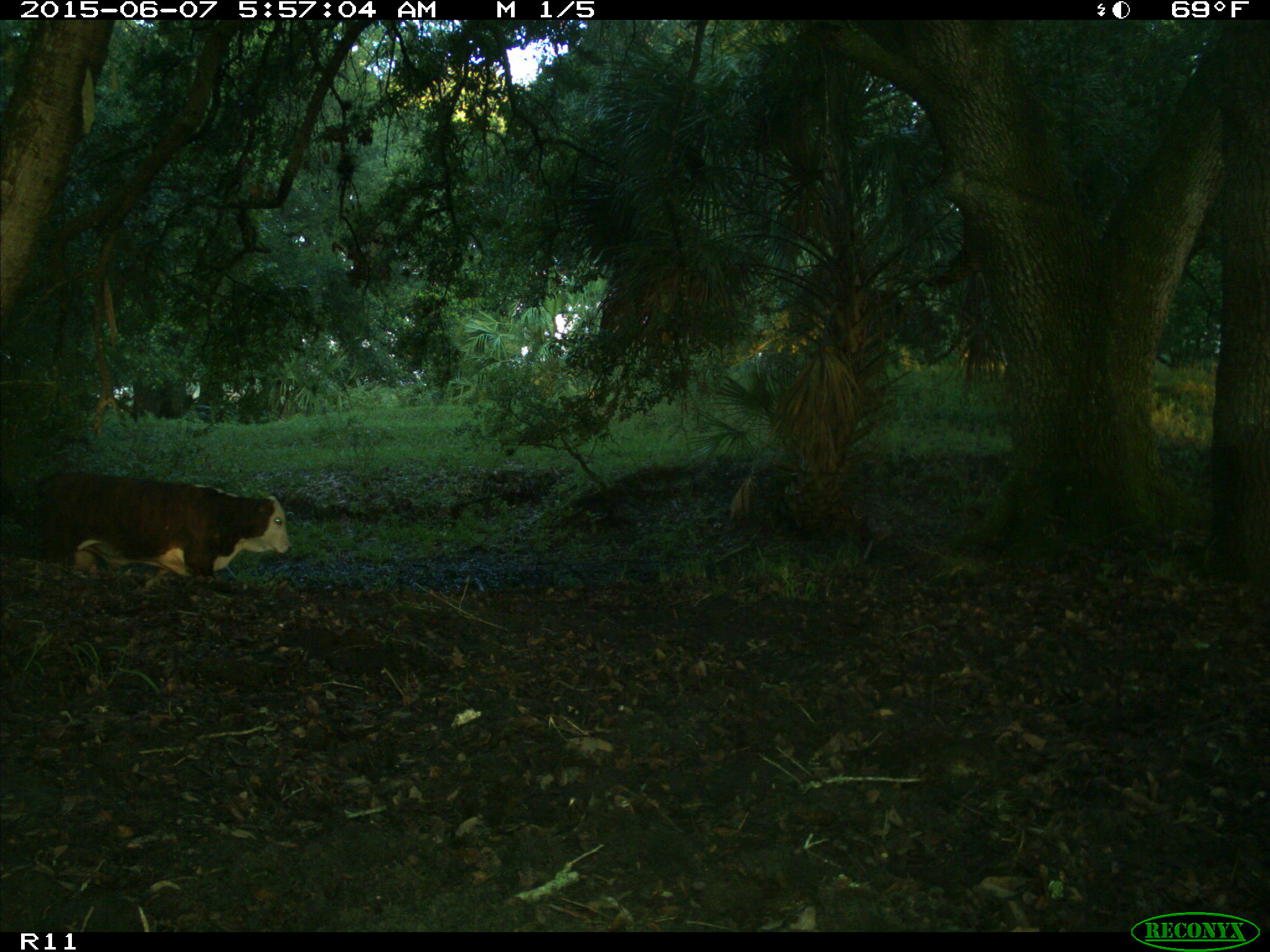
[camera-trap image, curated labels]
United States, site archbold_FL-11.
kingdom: Animalia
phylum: Chordata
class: Mammalia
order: Artiodactyla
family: Bovidae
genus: Bos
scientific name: Bos taurus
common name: domestic cow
Bos taurus (domestic cow).